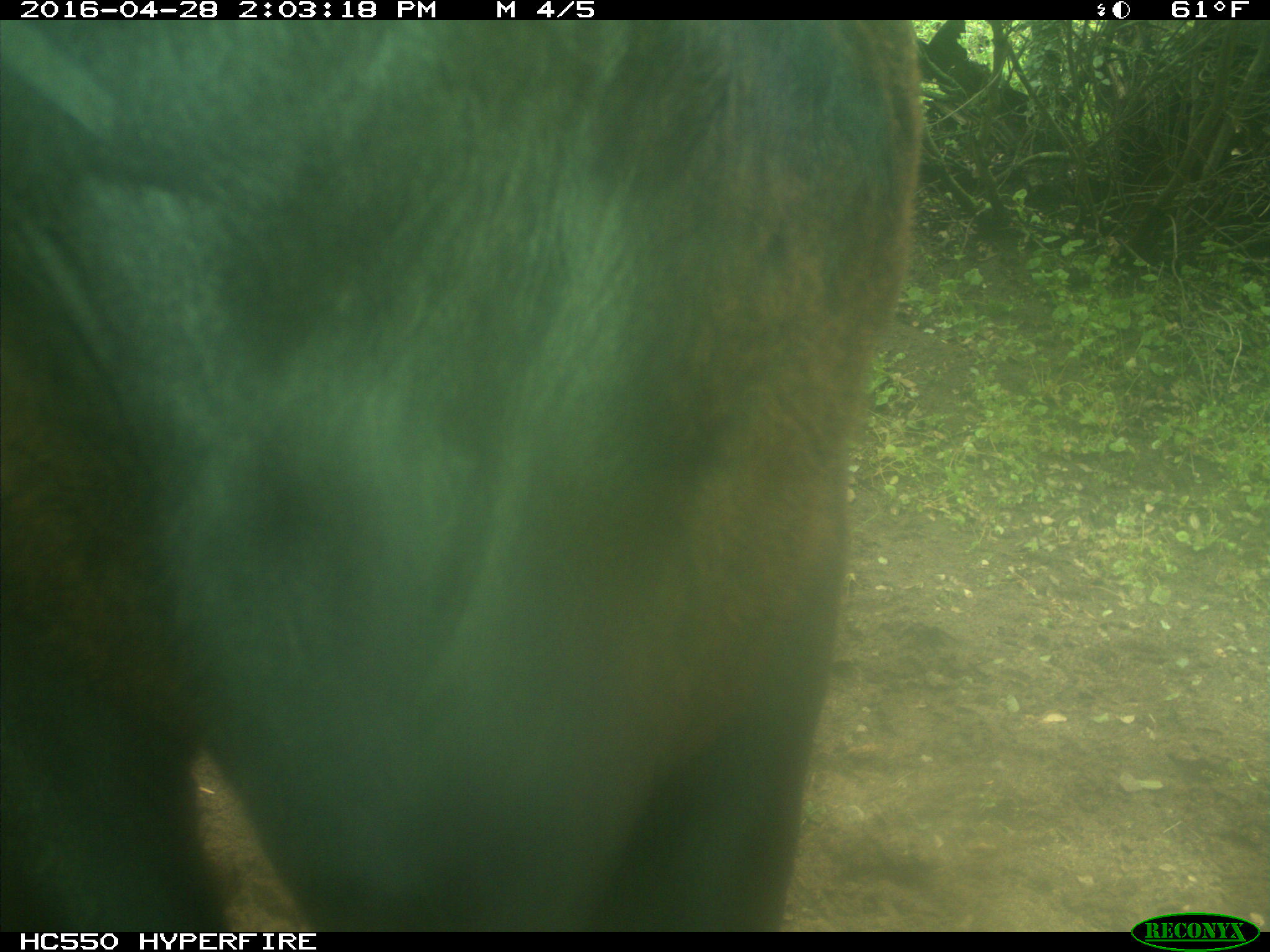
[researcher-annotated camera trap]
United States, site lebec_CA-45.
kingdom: Animalia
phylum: Chordata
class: Mammalia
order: Artiodactyla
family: Bovidae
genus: Bos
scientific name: Bos taurus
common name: domestic cow